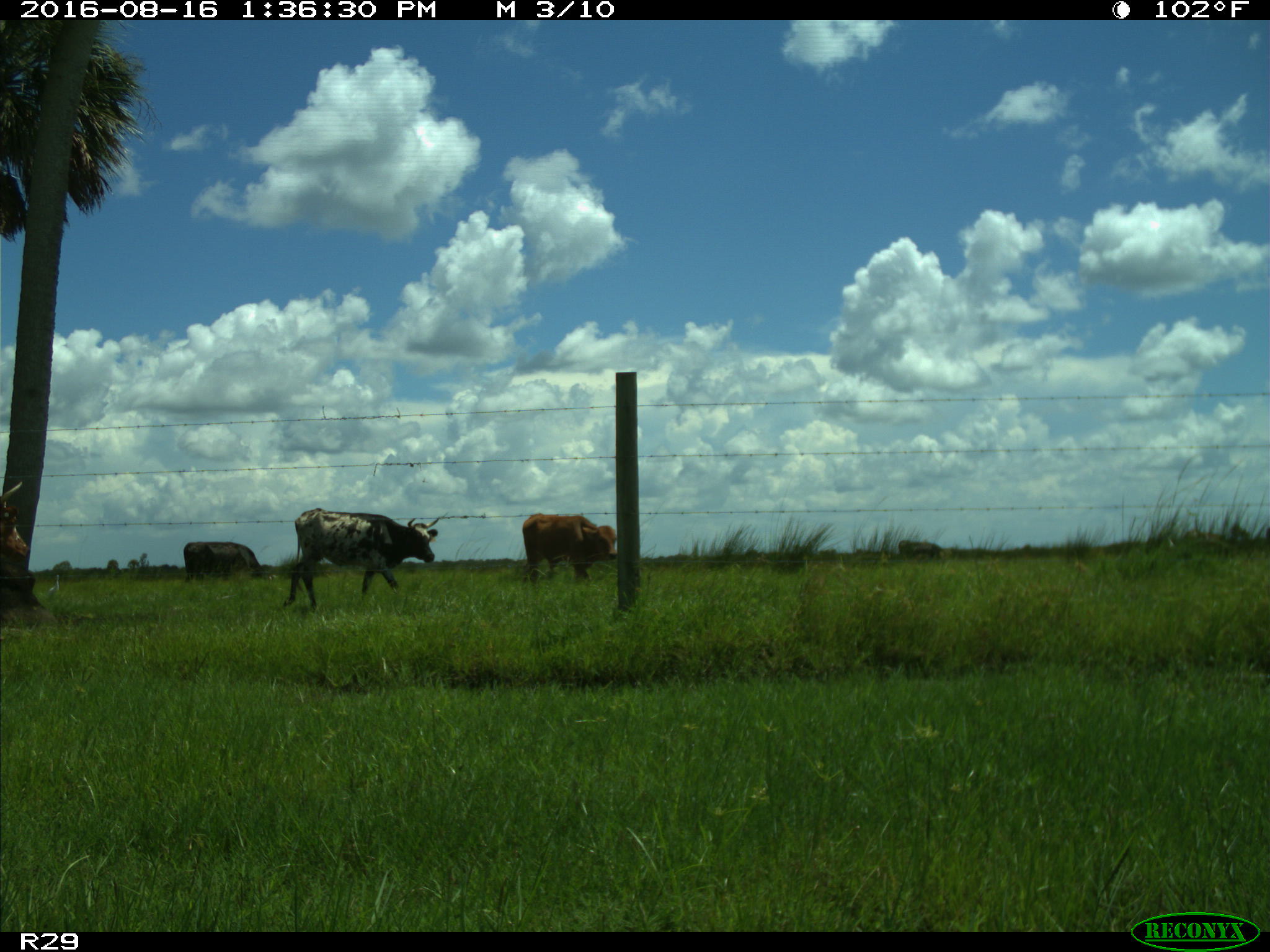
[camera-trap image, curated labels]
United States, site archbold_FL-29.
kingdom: Animalia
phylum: Chordata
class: Mammalia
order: Artiodactyla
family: Bovidae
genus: Bos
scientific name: Bos taurus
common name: domestic cow